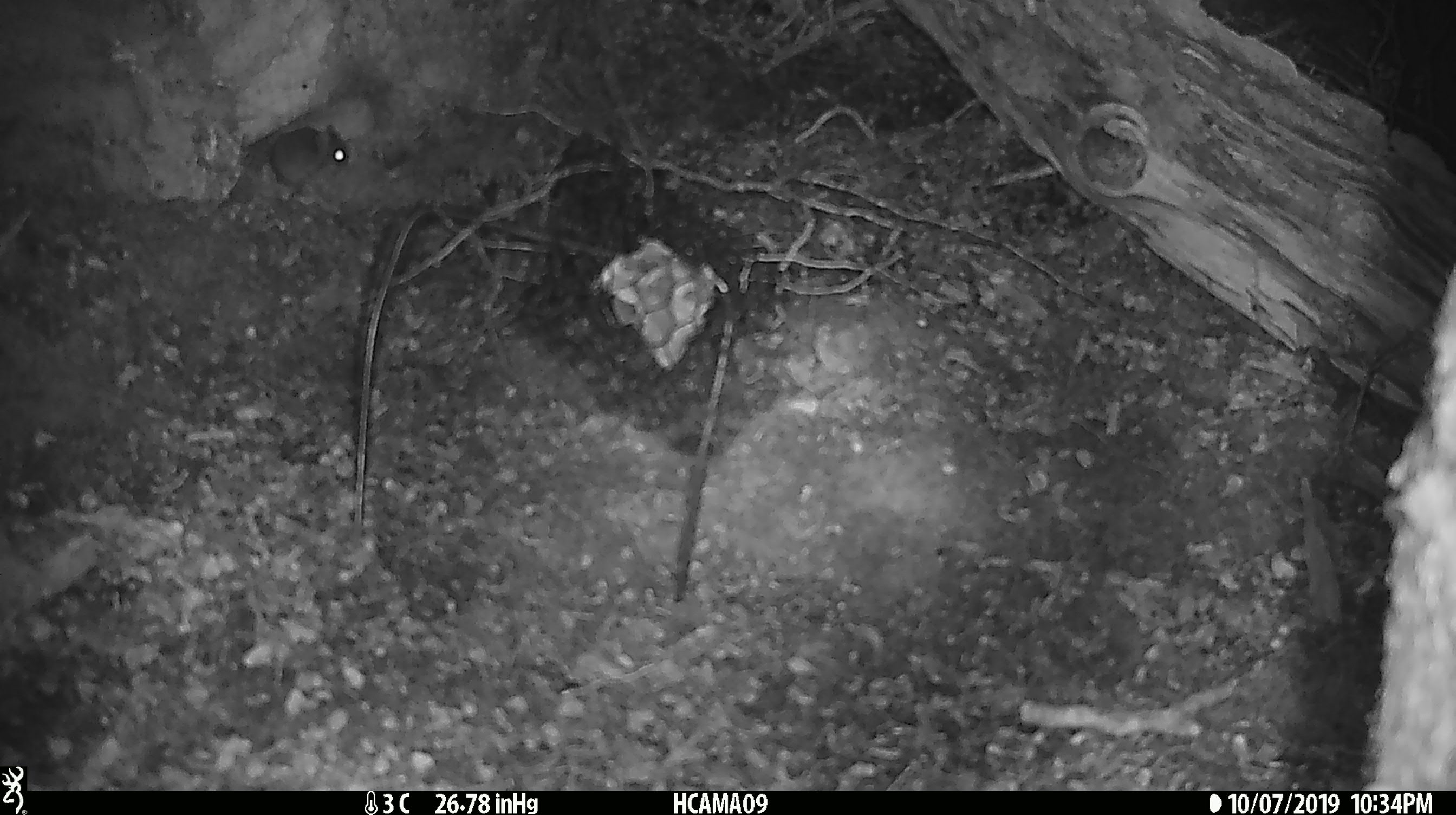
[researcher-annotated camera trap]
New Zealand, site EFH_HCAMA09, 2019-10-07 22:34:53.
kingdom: Animalia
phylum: Chordata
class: Mammalia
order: Rodentia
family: Muridae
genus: Mus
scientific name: Mus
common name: mouse